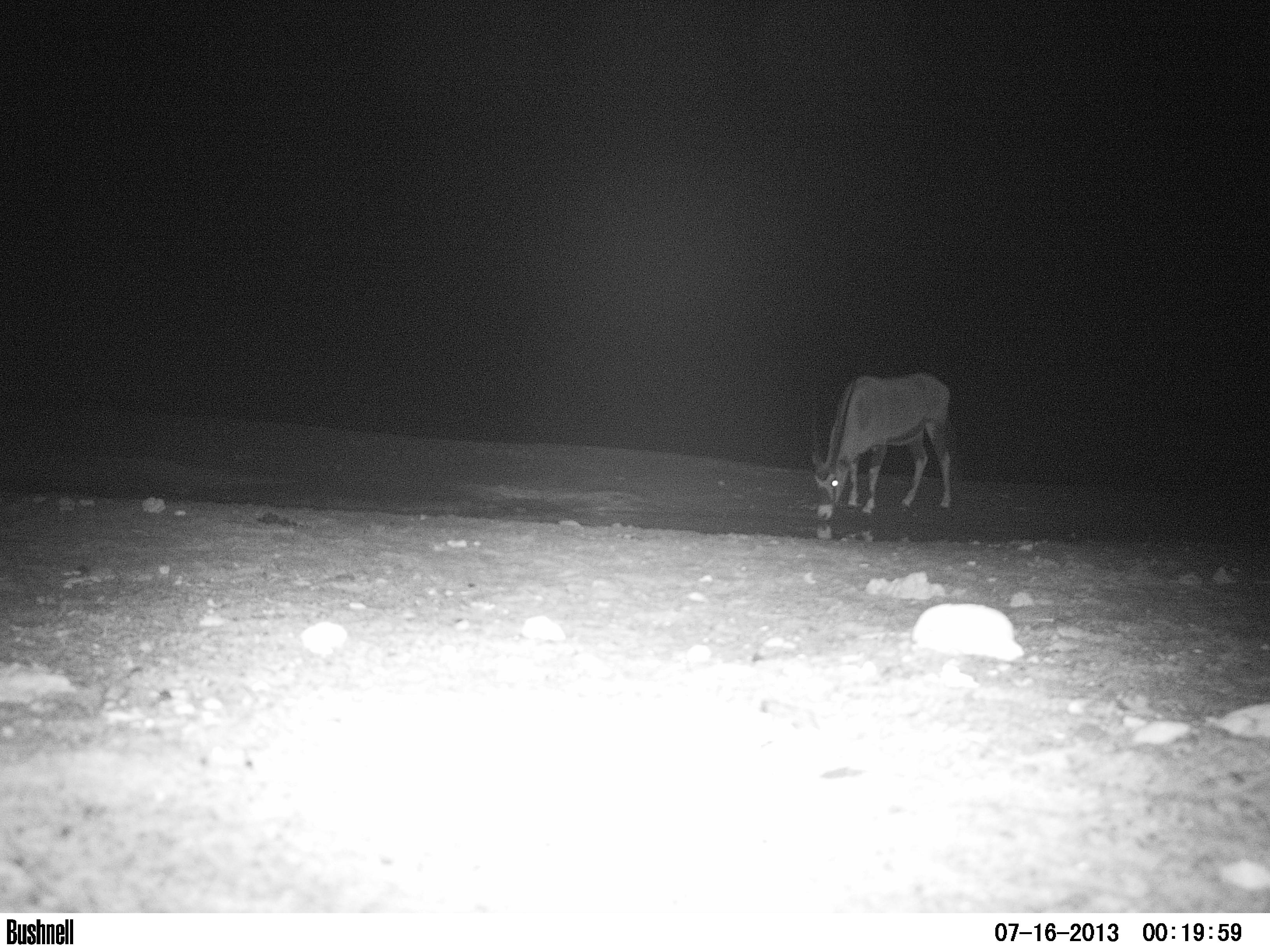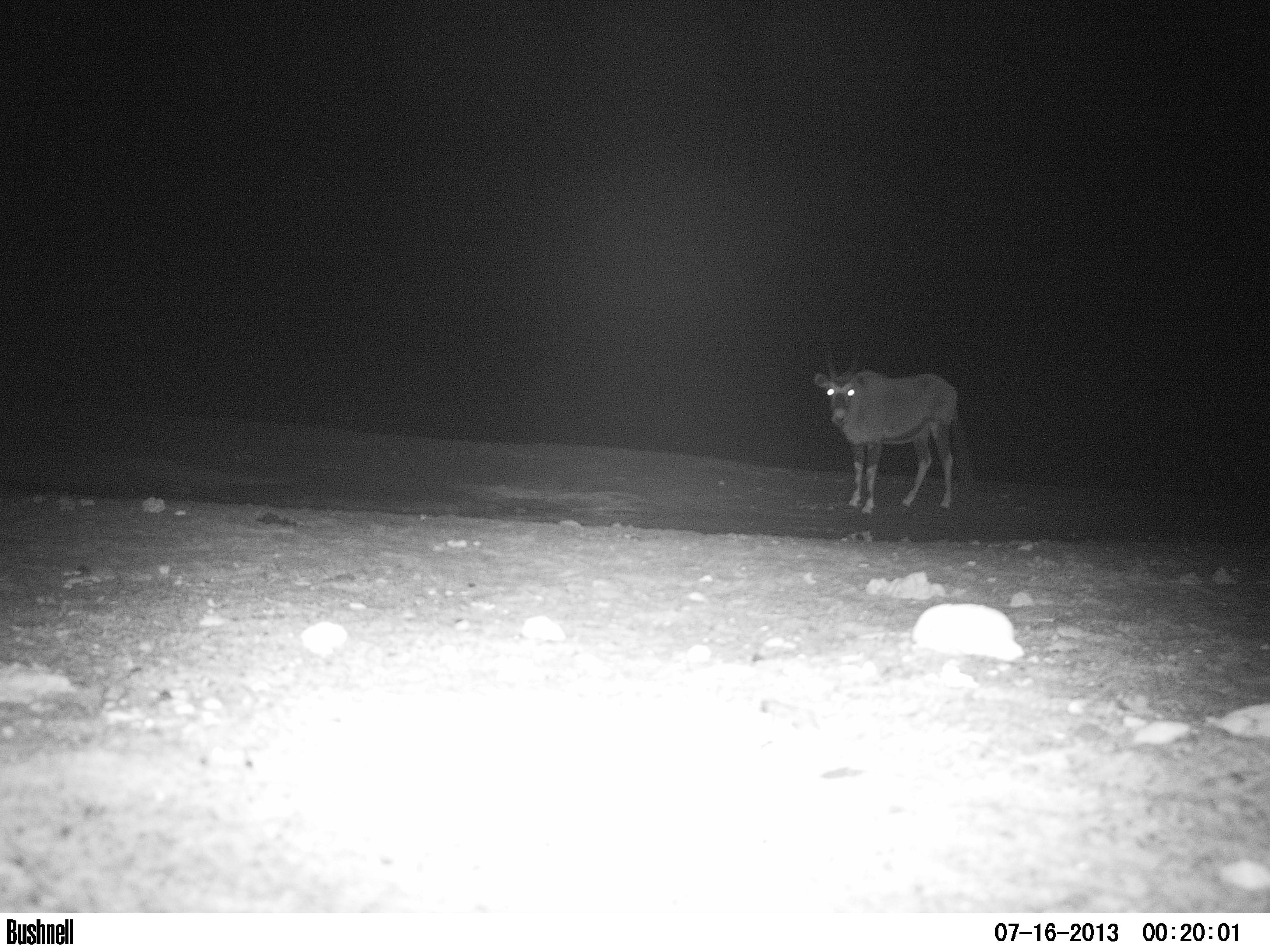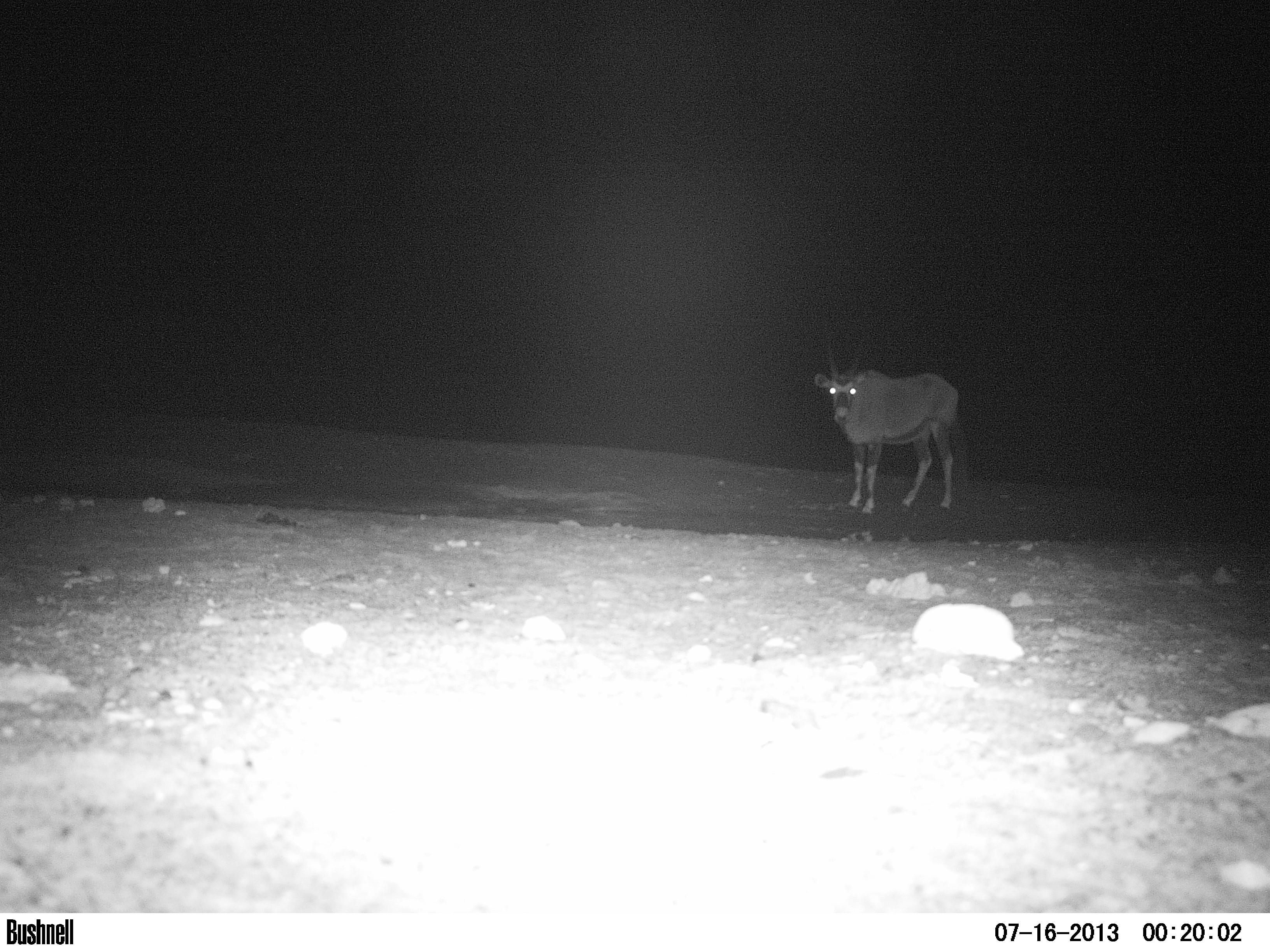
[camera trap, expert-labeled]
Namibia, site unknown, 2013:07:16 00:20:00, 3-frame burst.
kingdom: Animalia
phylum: Chordata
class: Mammalia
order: Artiodactyla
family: Bovidae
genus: Oryx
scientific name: Oryx gazella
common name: gemsbok